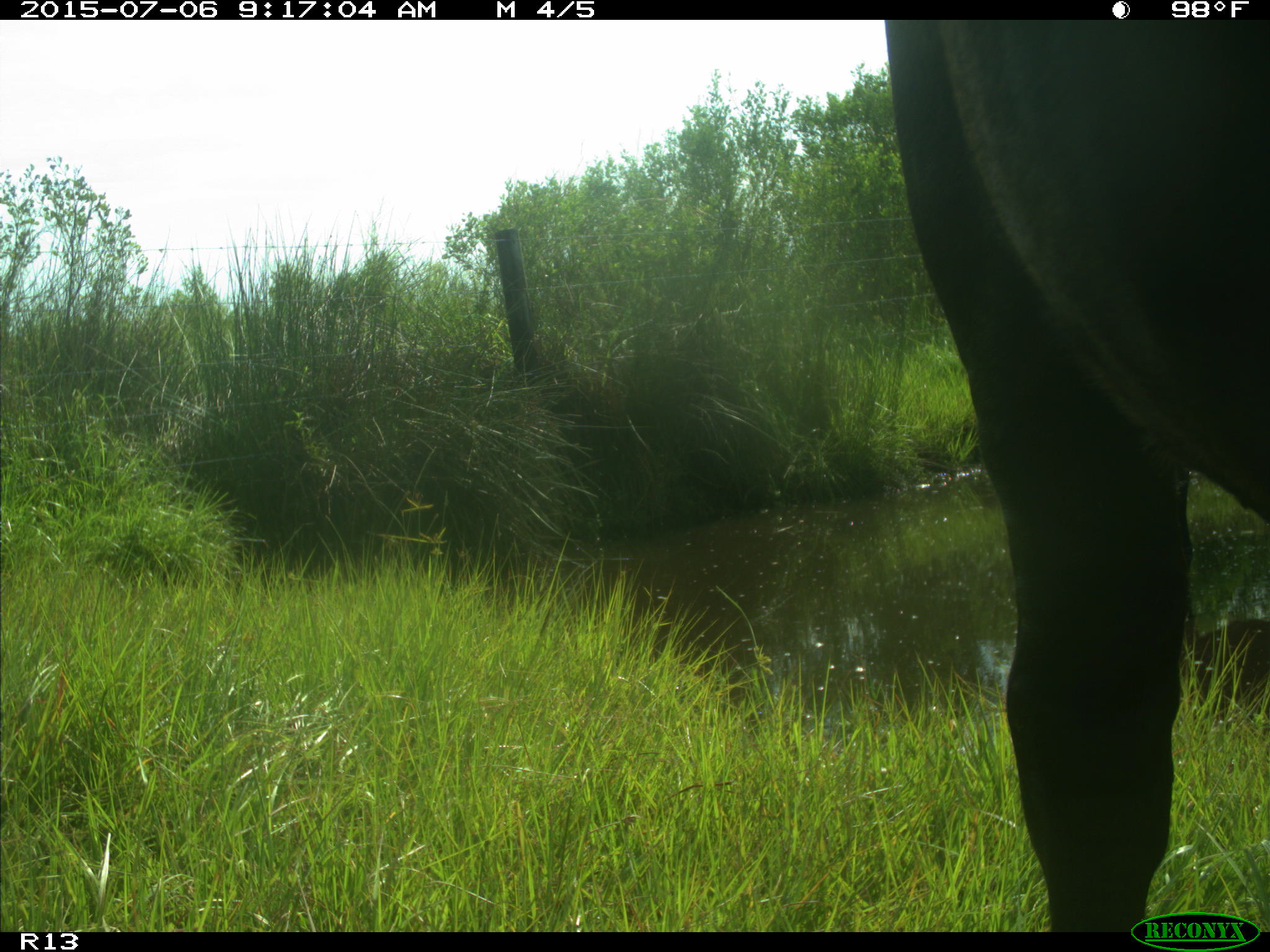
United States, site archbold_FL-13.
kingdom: Animalia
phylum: Chordata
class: Mammalia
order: Artiodactyla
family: Bovidae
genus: Bos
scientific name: Bos taurus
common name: domestic cow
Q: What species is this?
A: Bos taurus (domestic cow).